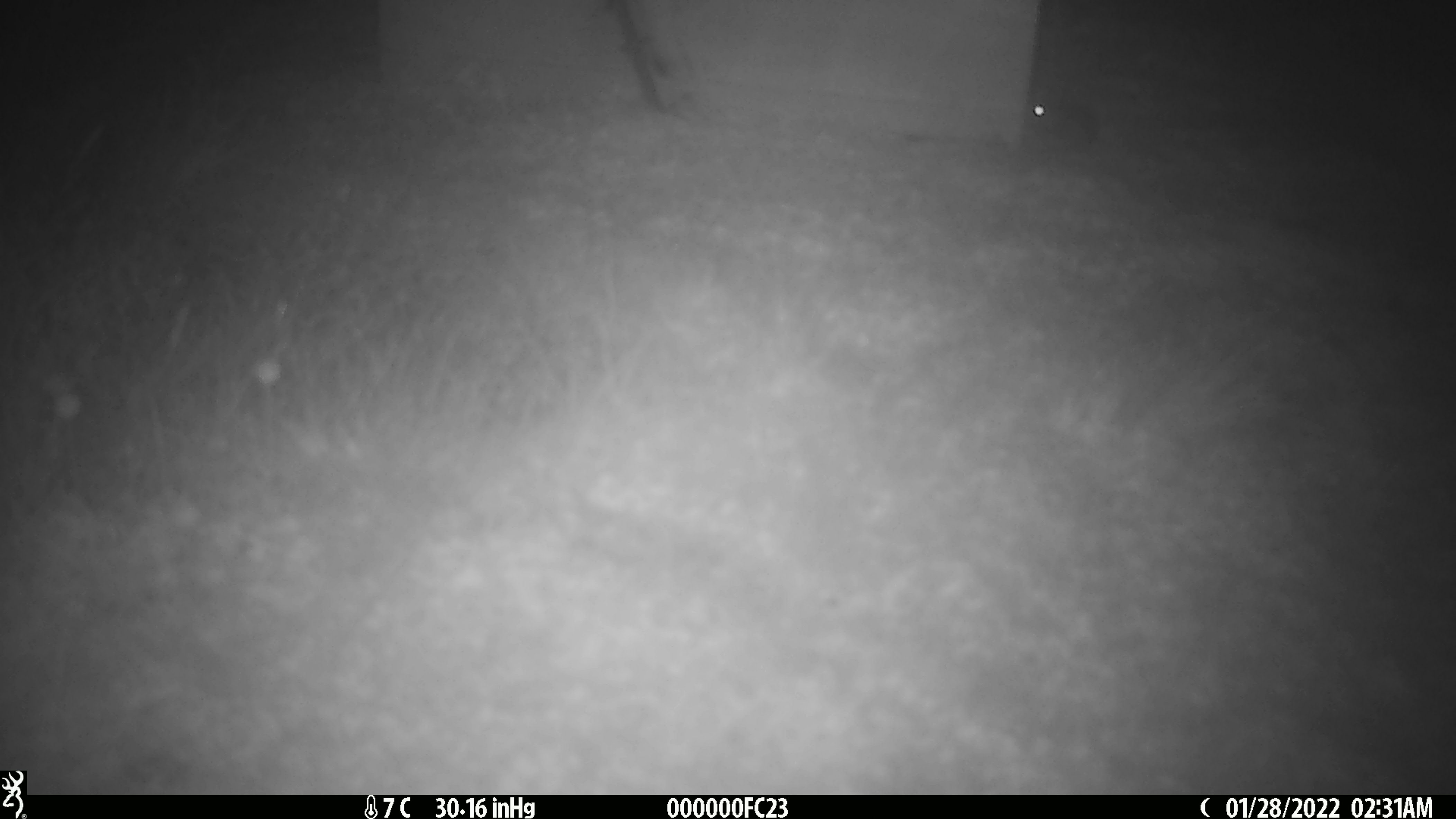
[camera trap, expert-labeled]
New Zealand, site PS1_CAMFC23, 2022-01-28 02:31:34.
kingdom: Animalia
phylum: Chordata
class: Mammalia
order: Rodentia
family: Muridae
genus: Mus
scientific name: Mus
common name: mouse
Mouse (Mus).